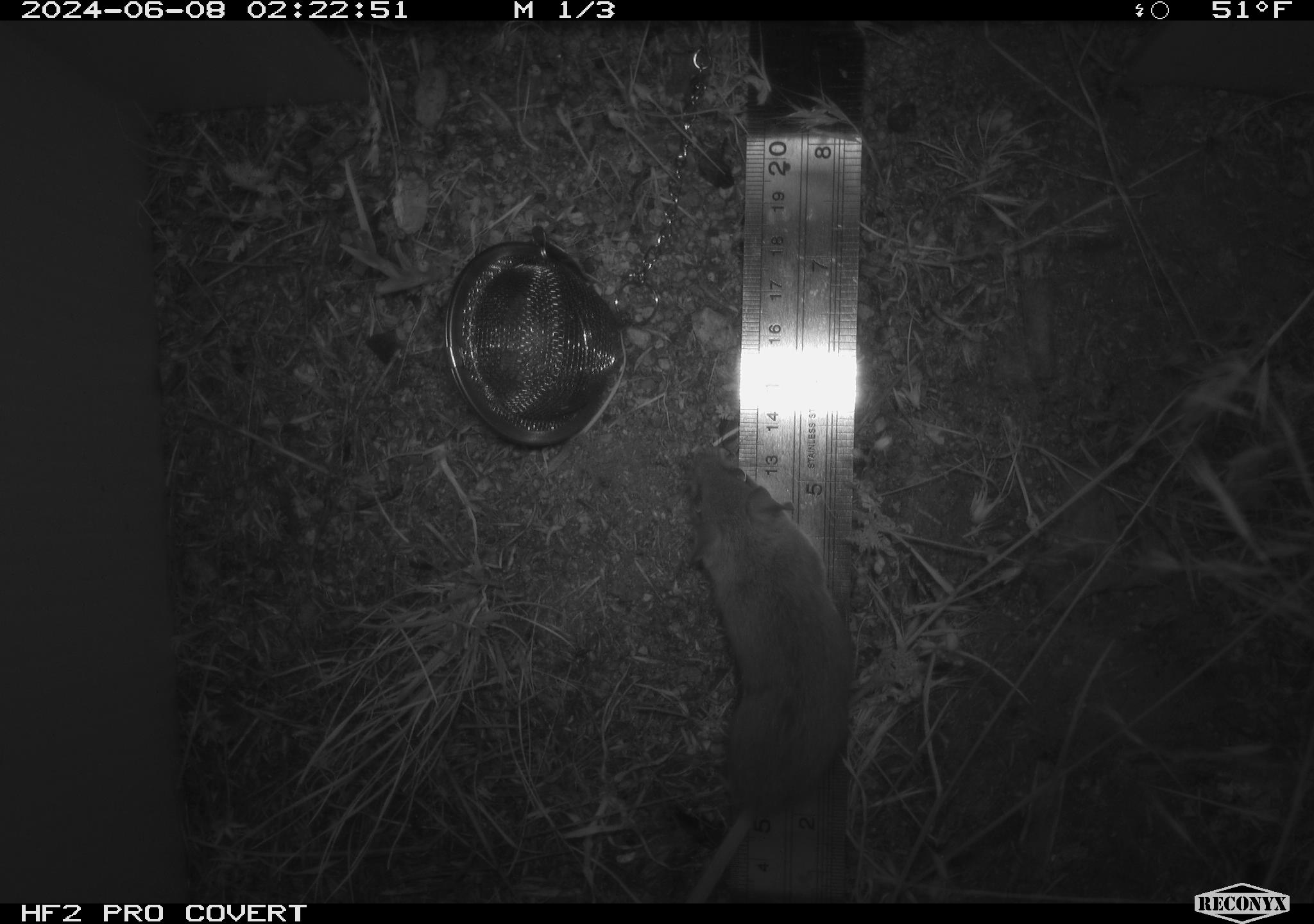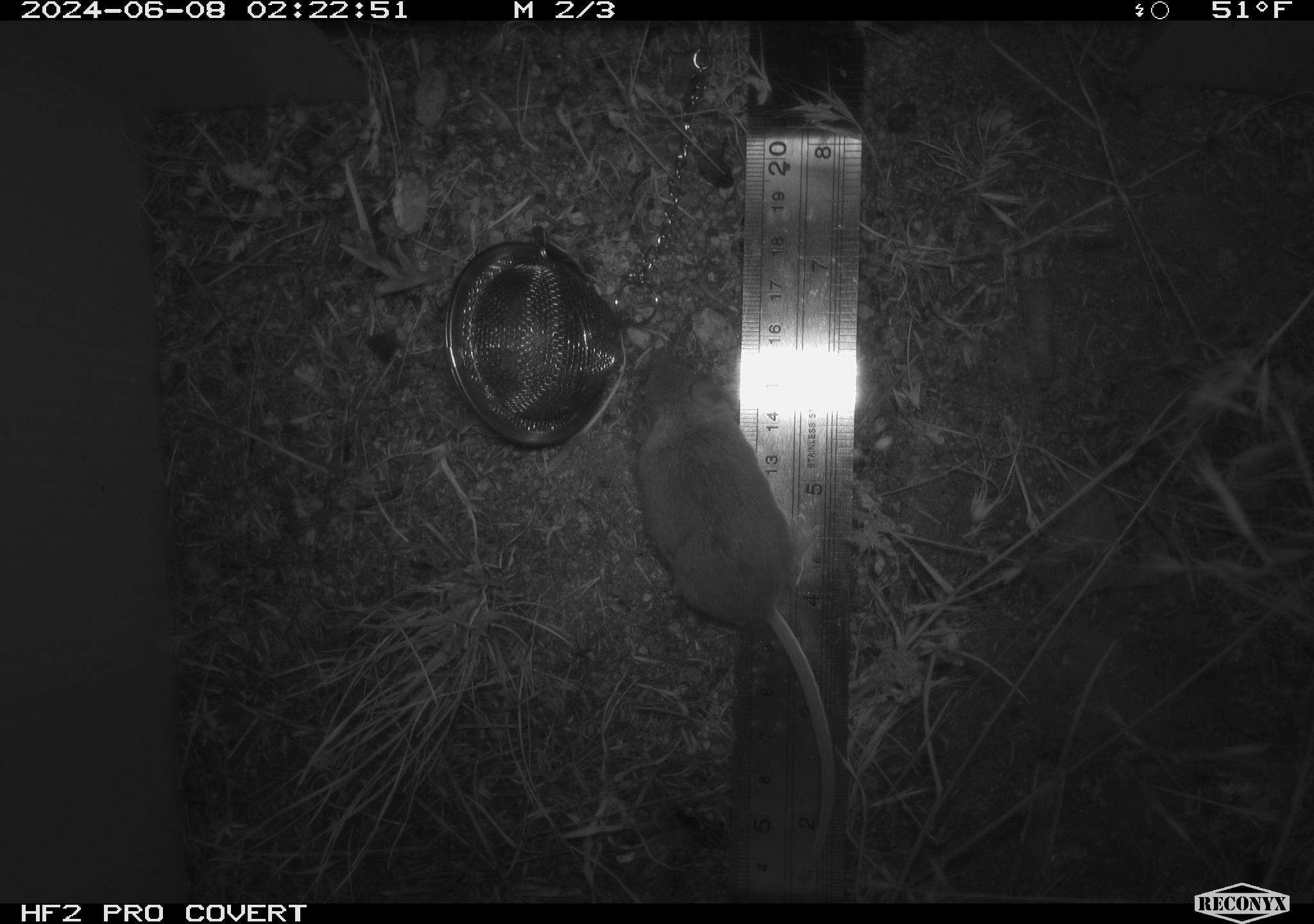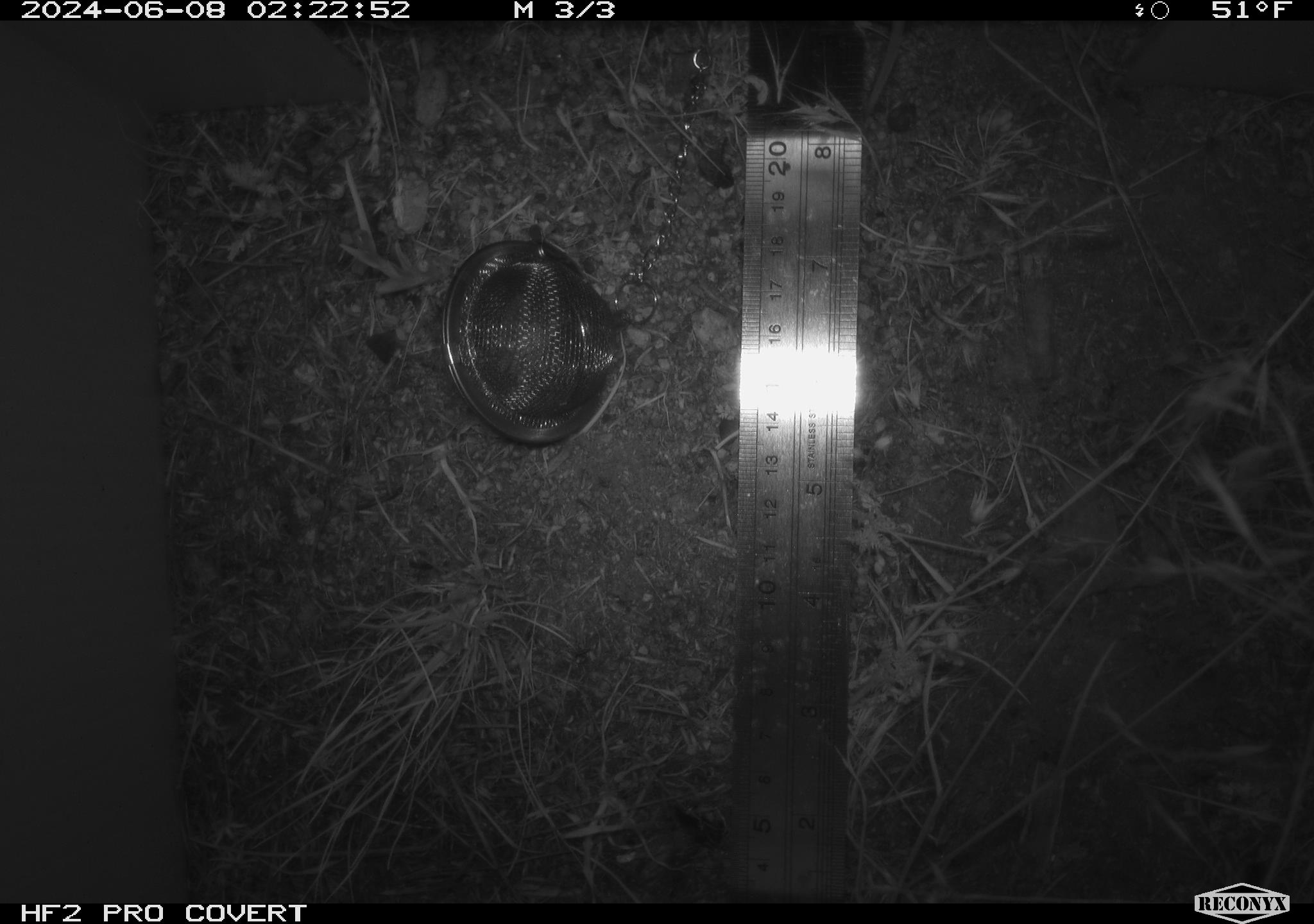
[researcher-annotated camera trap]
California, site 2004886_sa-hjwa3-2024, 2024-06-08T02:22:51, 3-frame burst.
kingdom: Animalia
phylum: Chordata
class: Mammalia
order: Rodentia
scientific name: Rodentia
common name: rodent